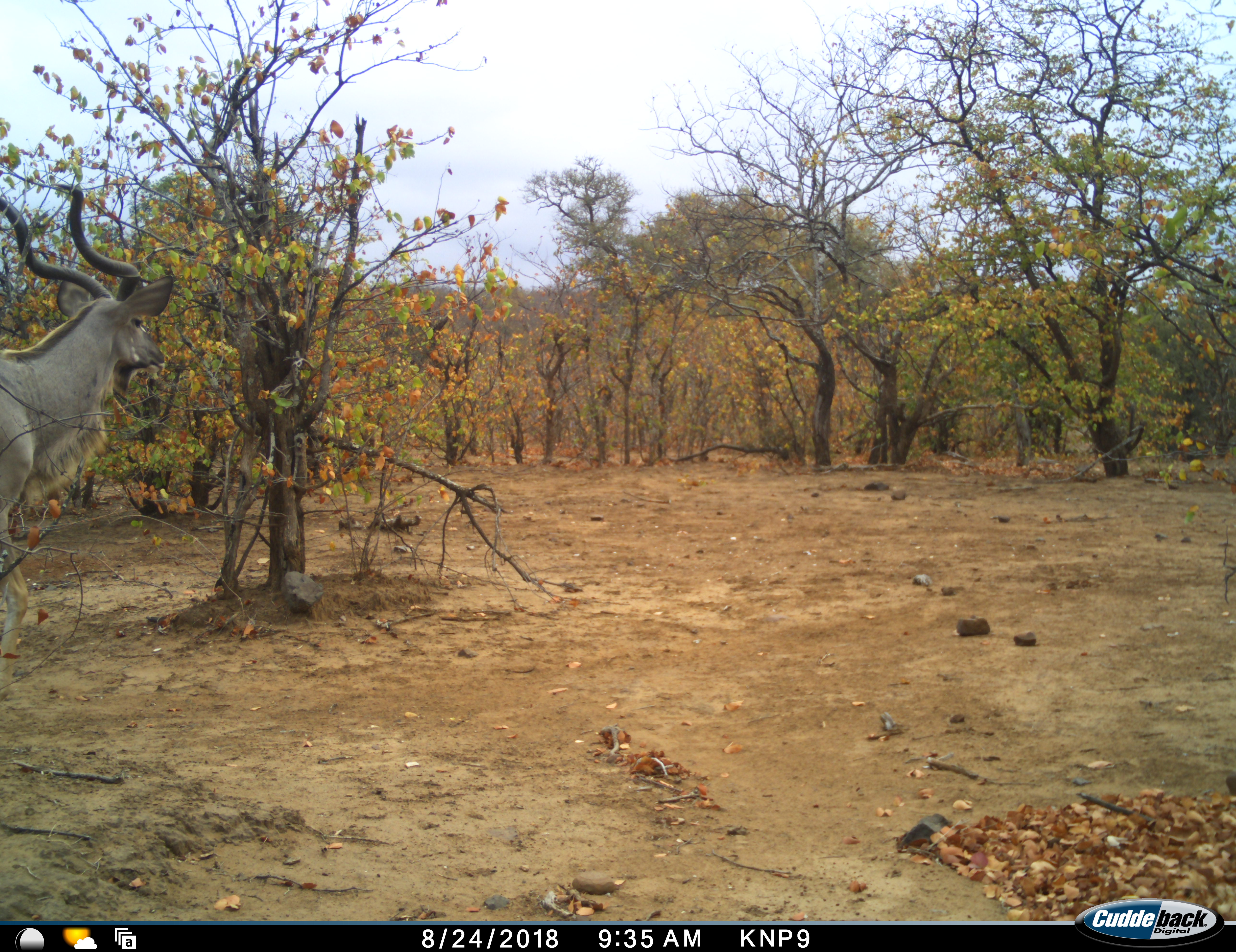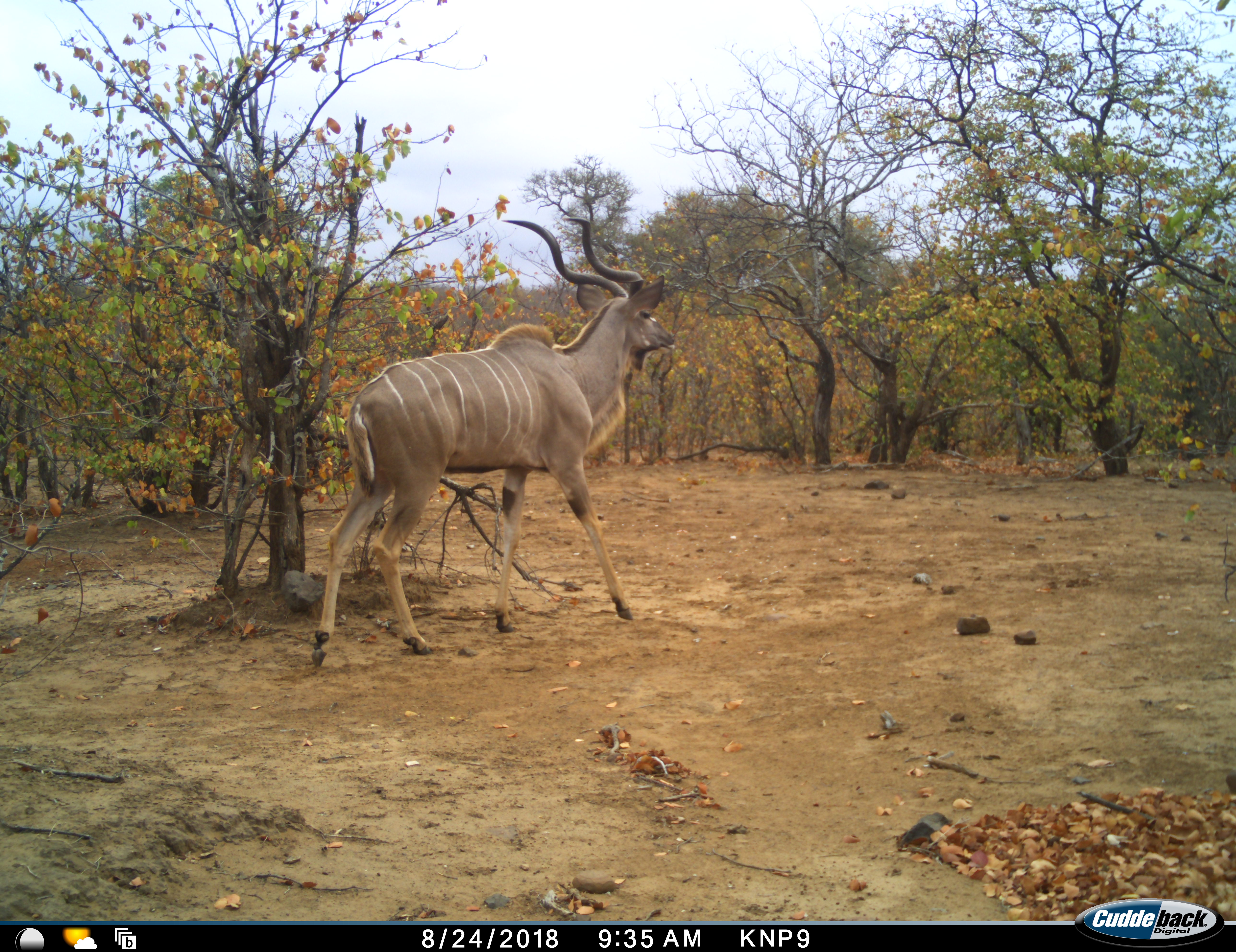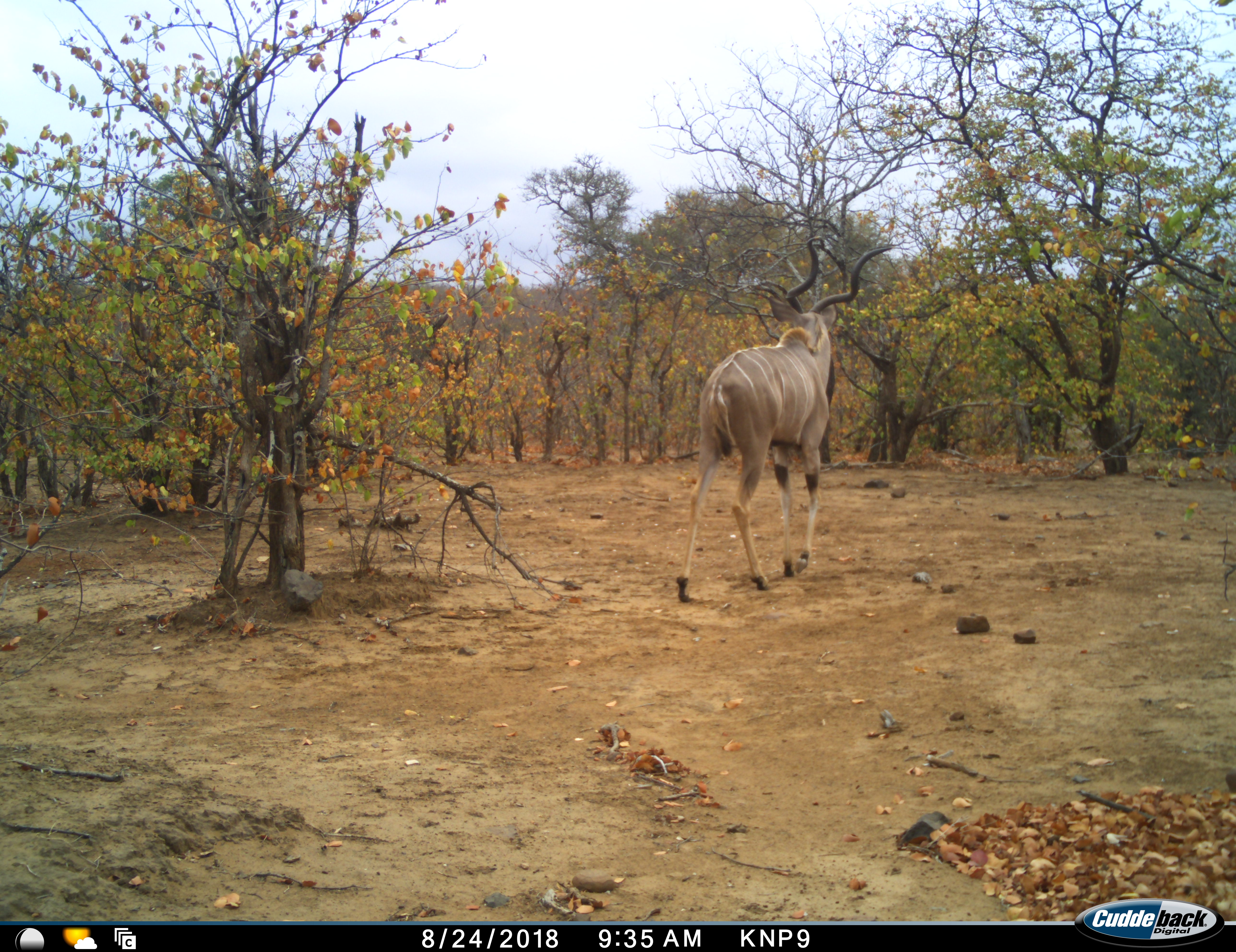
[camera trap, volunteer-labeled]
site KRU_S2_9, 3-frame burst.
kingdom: Animalia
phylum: Chordata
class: Mammalia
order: Artiodactyla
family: Bovidae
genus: Tragelaphus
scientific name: Tragelaphus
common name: kudu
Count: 1.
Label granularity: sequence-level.